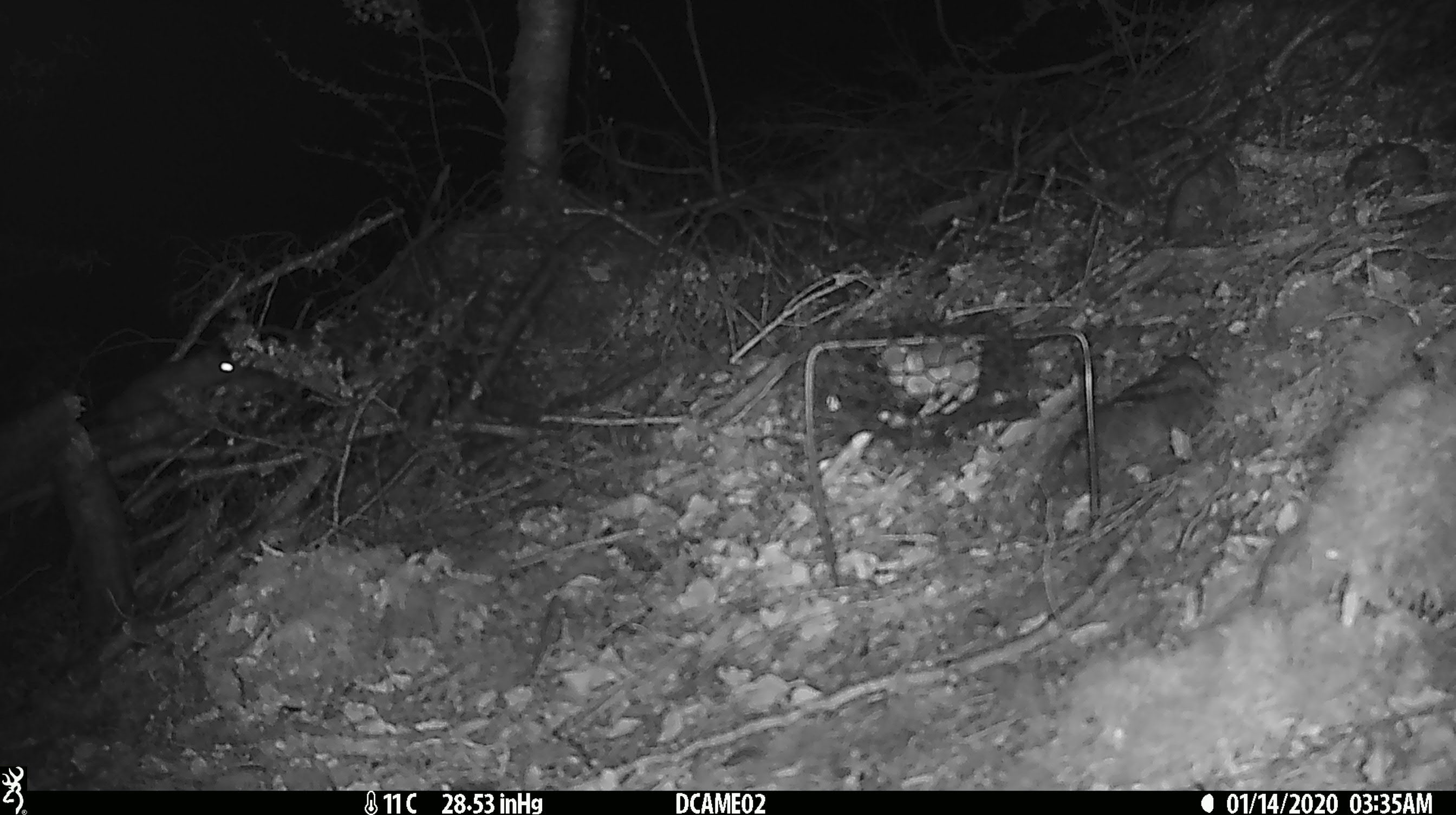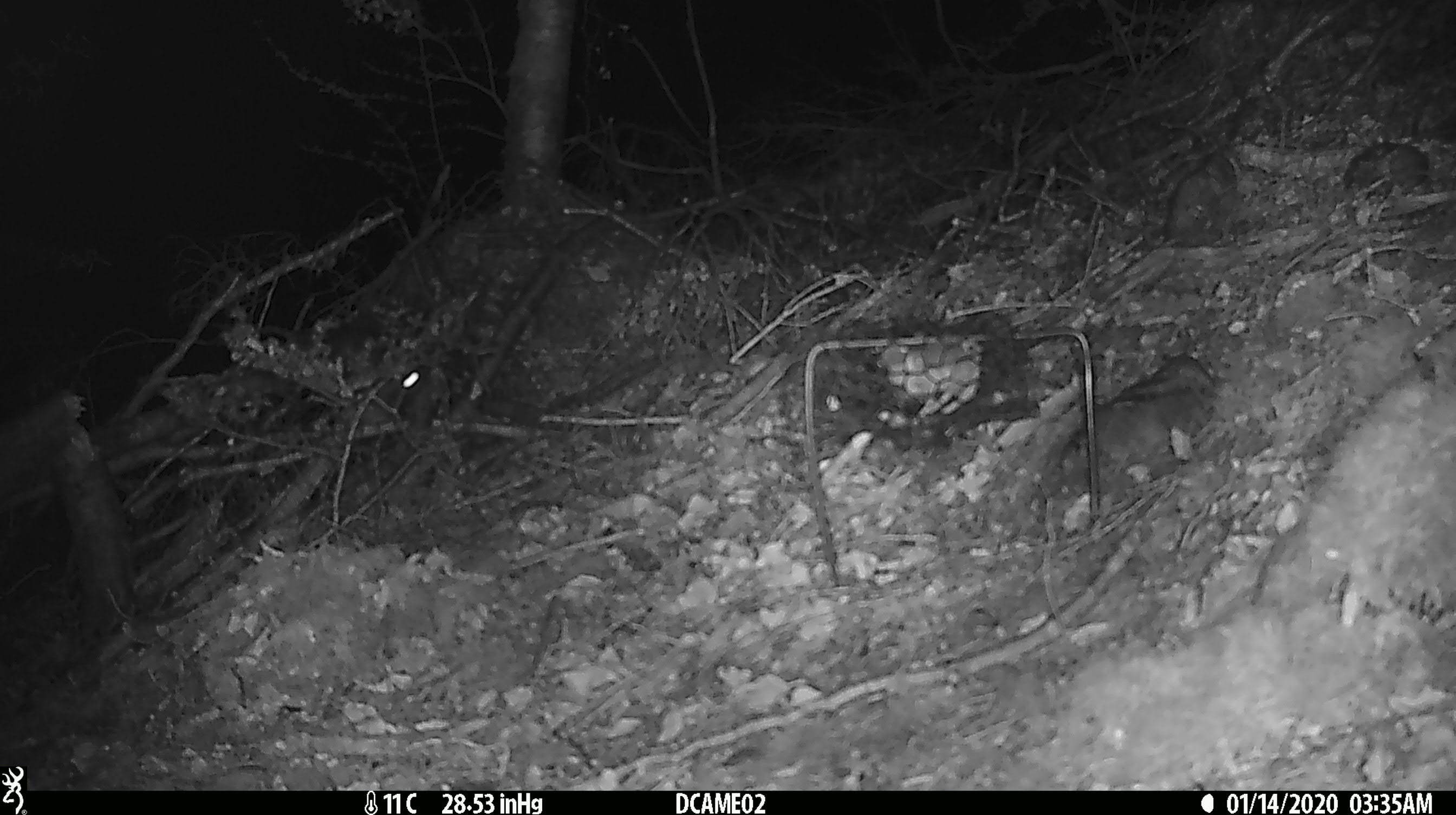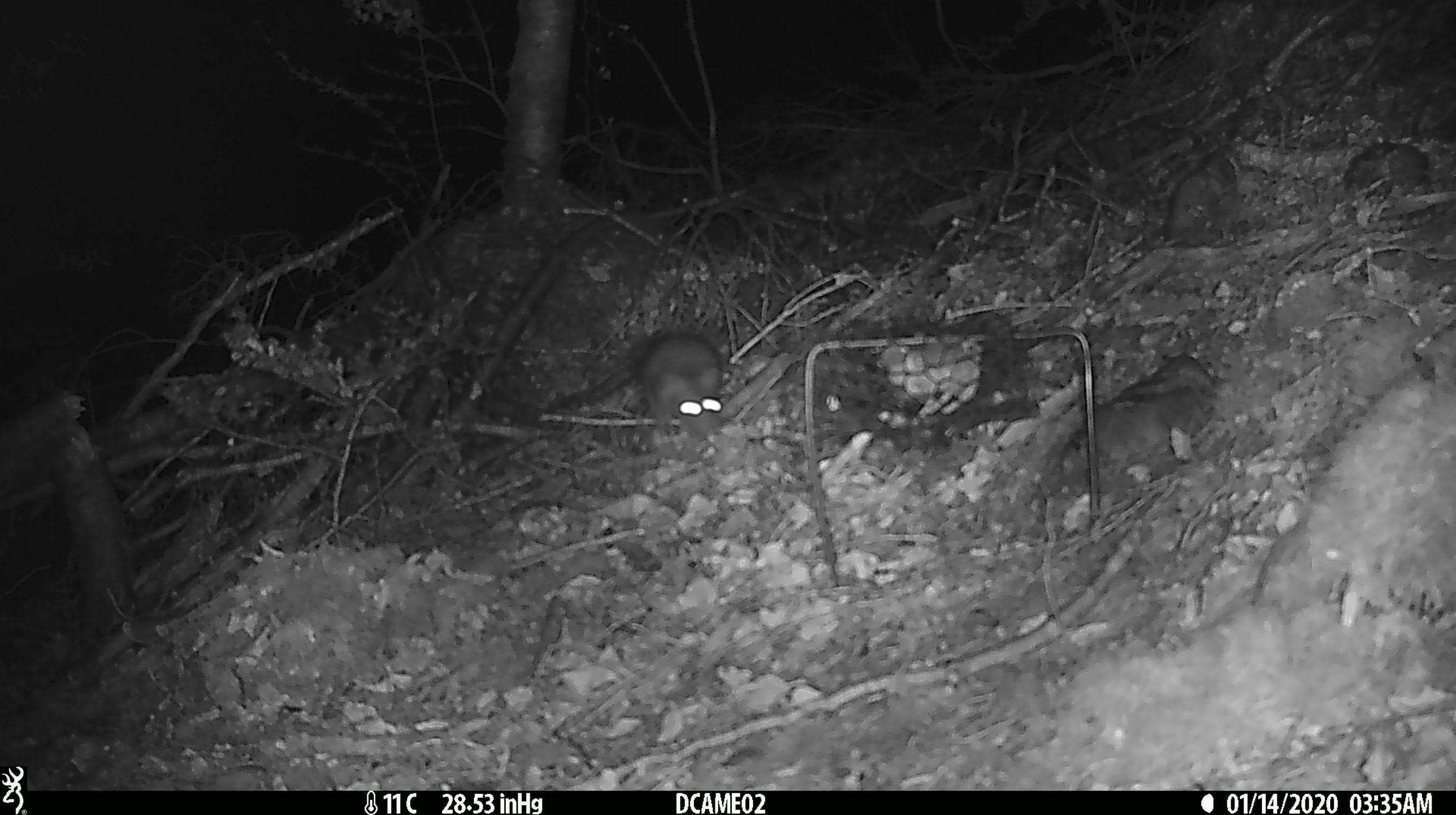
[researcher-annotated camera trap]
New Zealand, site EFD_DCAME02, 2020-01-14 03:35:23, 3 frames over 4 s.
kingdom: Animalia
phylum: Chordata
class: Mammalia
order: Rodentia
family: Muridae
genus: Rattus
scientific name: Rattus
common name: rat